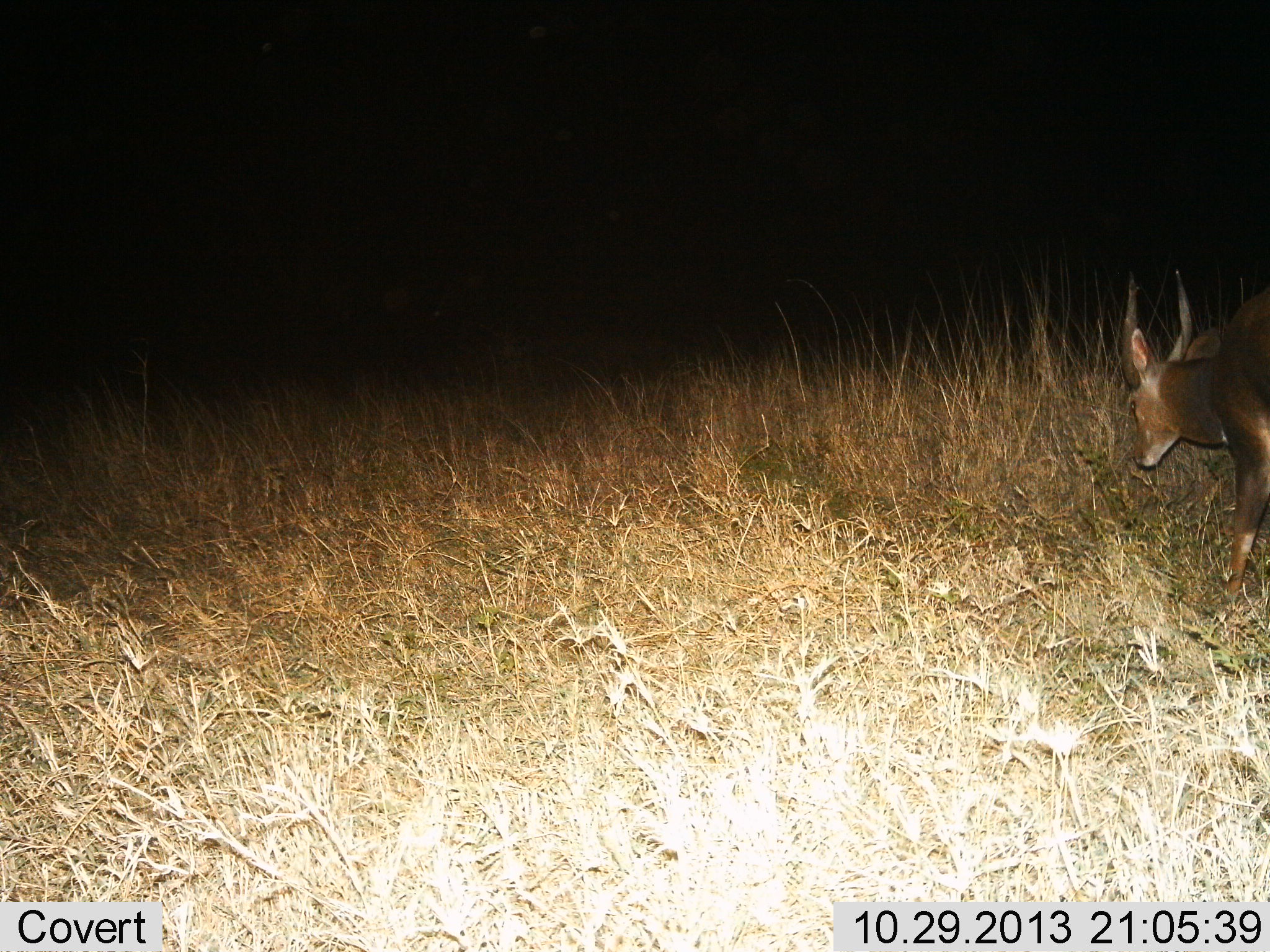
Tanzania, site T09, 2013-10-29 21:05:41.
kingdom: Animalia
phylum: Chordata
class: Mammalia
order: Artiodactyla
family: Bovidae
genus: Tragelaphus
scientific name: Tragelaphus scriptus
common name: bushbuck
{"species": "bushbuck (Tragelaphus scriptus)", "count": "1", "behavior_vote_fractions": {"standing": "29%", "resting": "0%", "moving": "43%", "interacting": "0%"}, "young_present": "0%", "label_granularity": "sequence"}